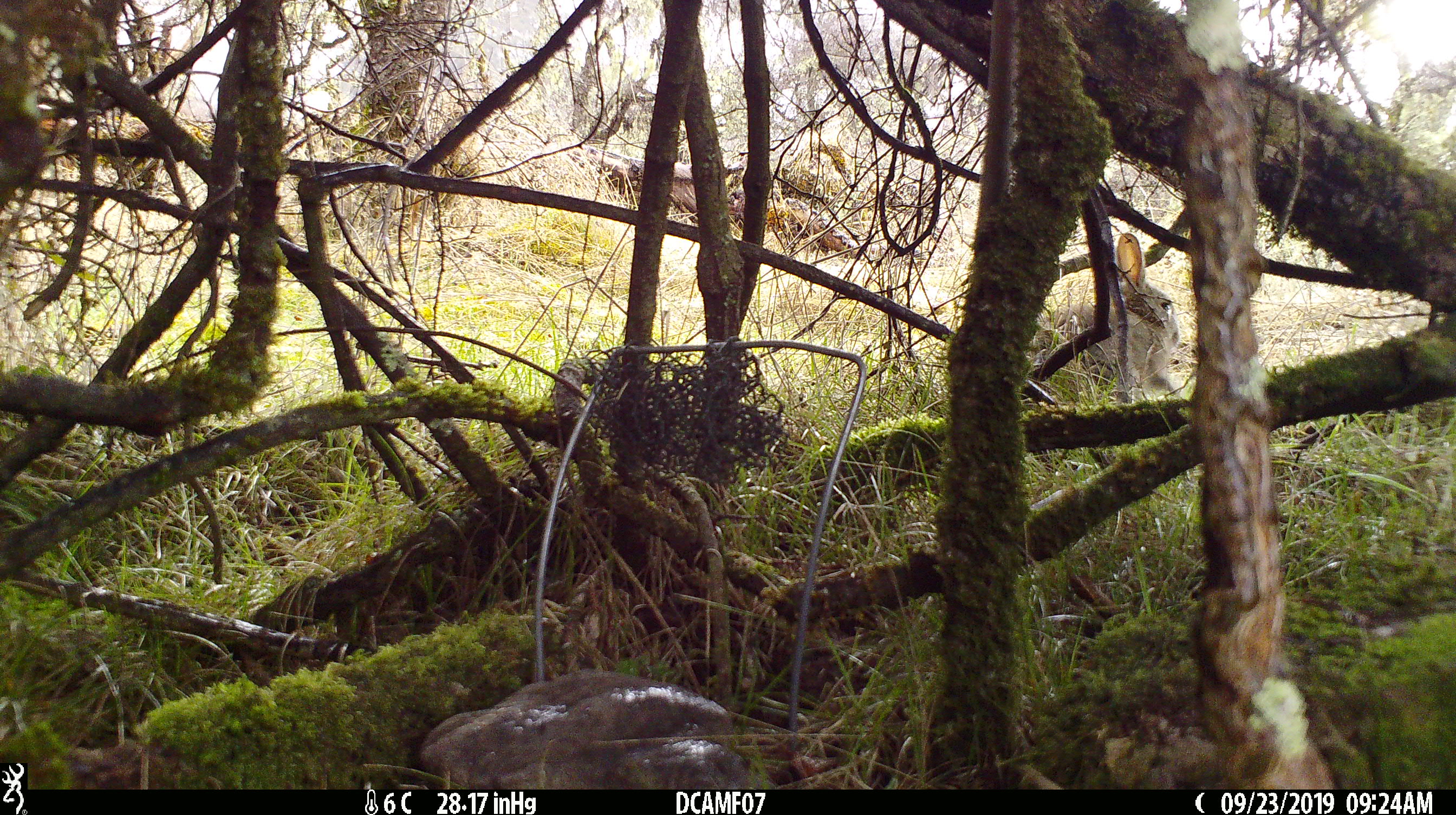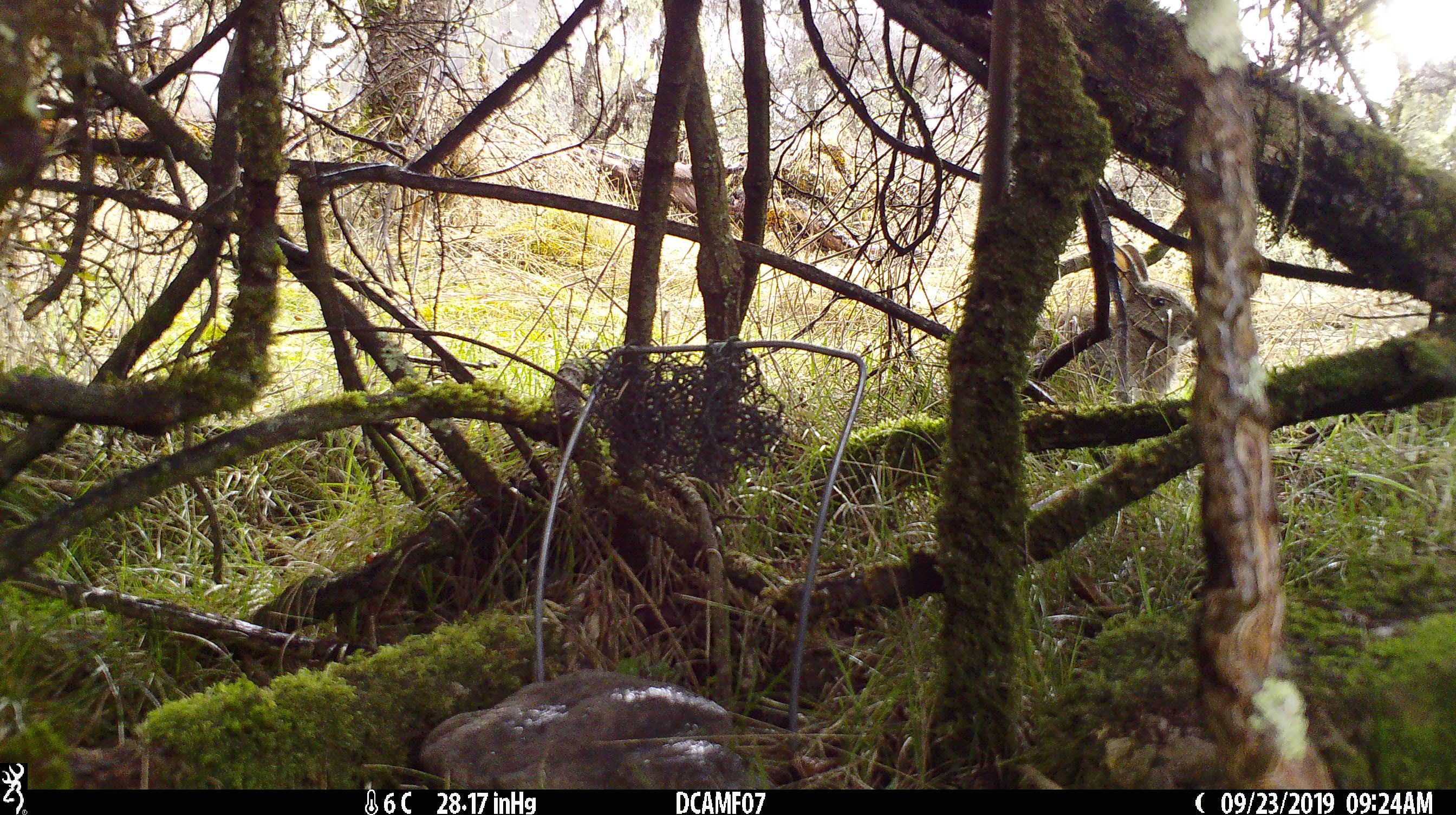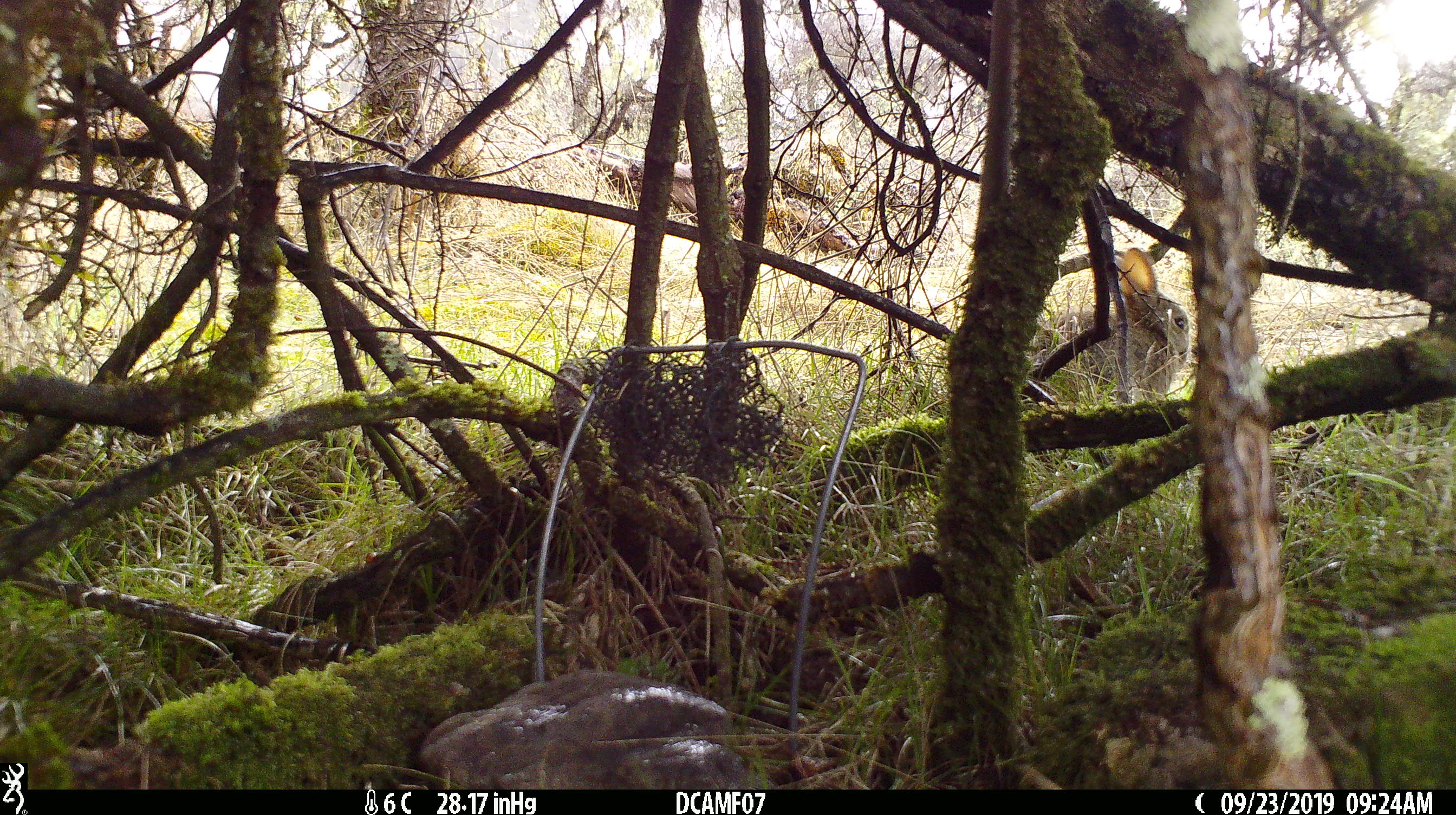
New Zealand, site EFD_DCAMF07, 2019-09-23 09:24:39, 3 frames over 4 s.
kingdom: Animalia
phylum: Chordata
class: Mammalia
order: Lagomorpha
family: Leporidae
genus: Oryctolagus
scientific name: Oryctolagus cuniculus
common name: european rabbit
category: rabbit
Rabbit (european rabbit) (Oryctolagus cuniculus).